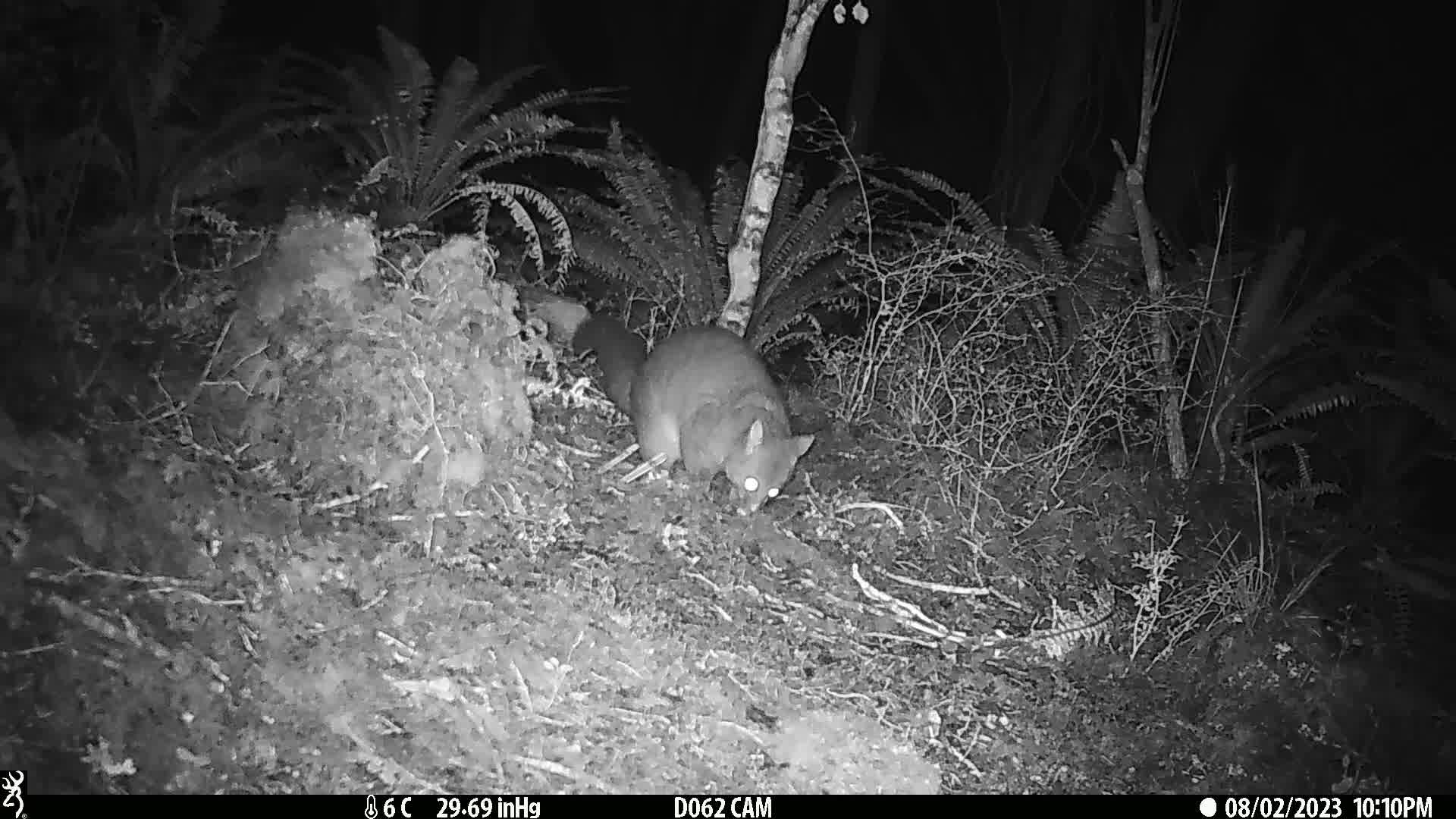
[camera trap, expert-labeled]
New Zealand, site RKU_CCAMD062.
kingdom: Animalia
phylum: Chordata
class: Mammalia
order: Diprotodontia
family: Phalangeridae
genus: Trichosurus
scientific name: Trichosurus vulpecula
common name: common brushtail possum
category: possum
Possum (common brushtail possum) (Trichosurus vulpecula).